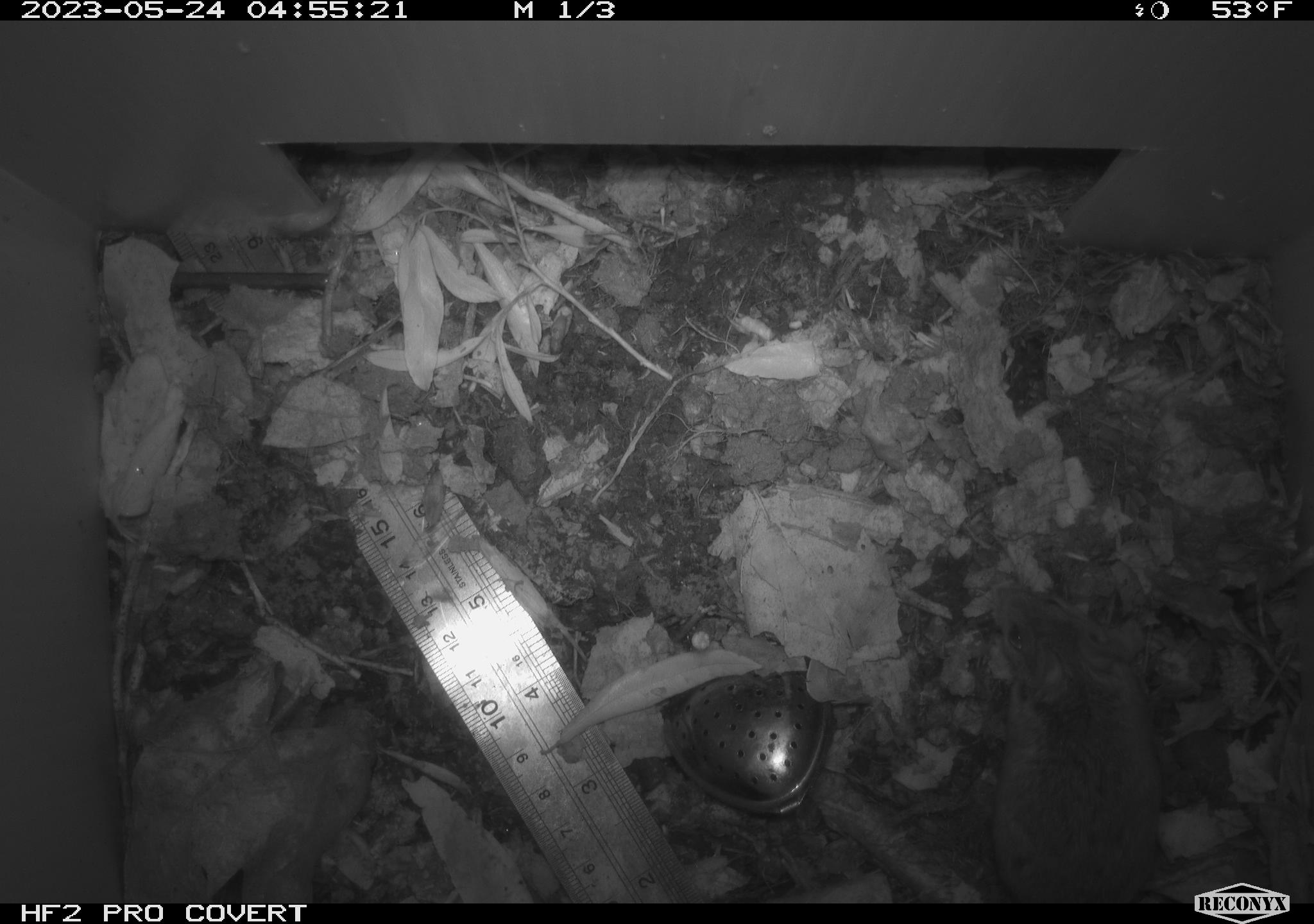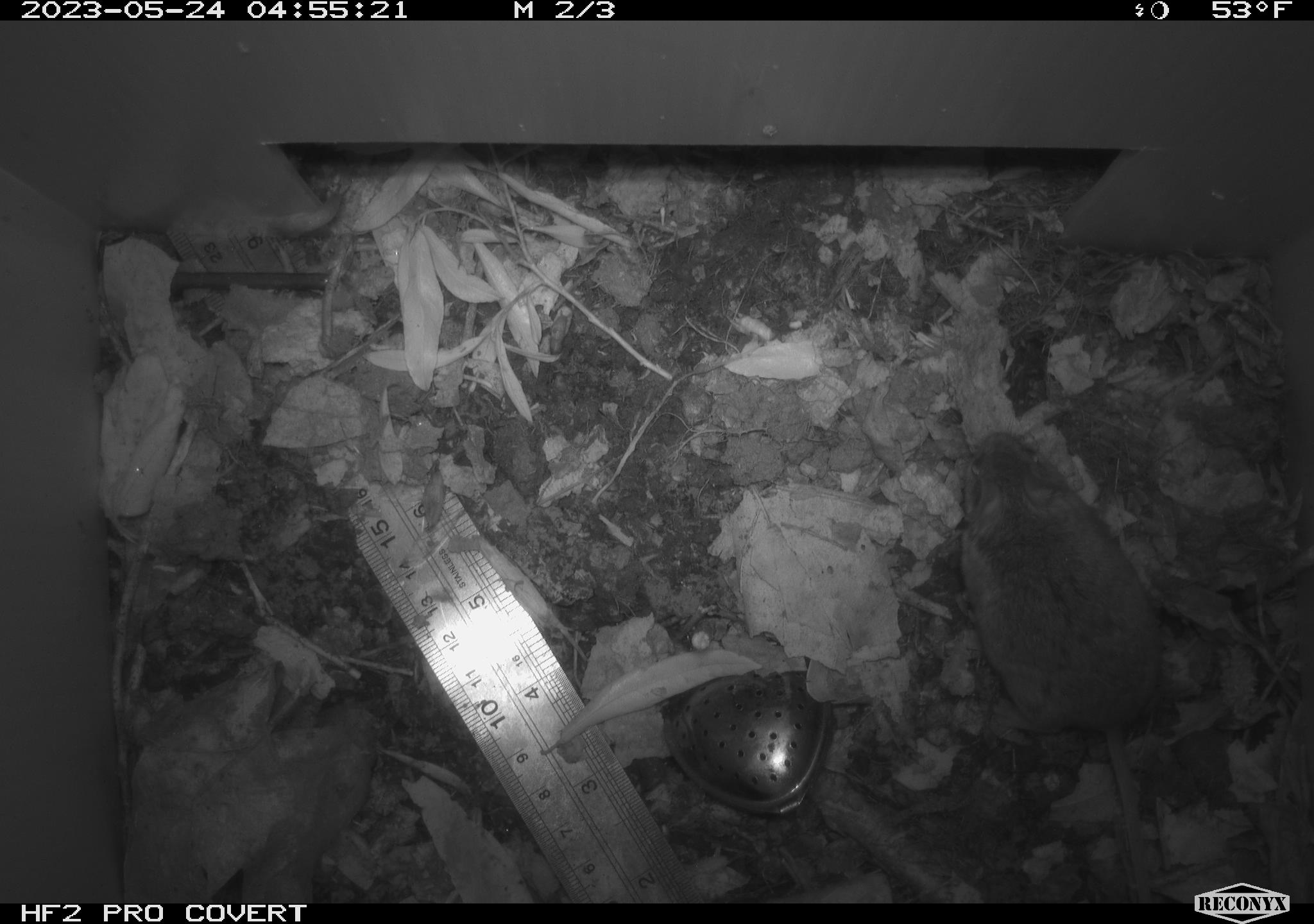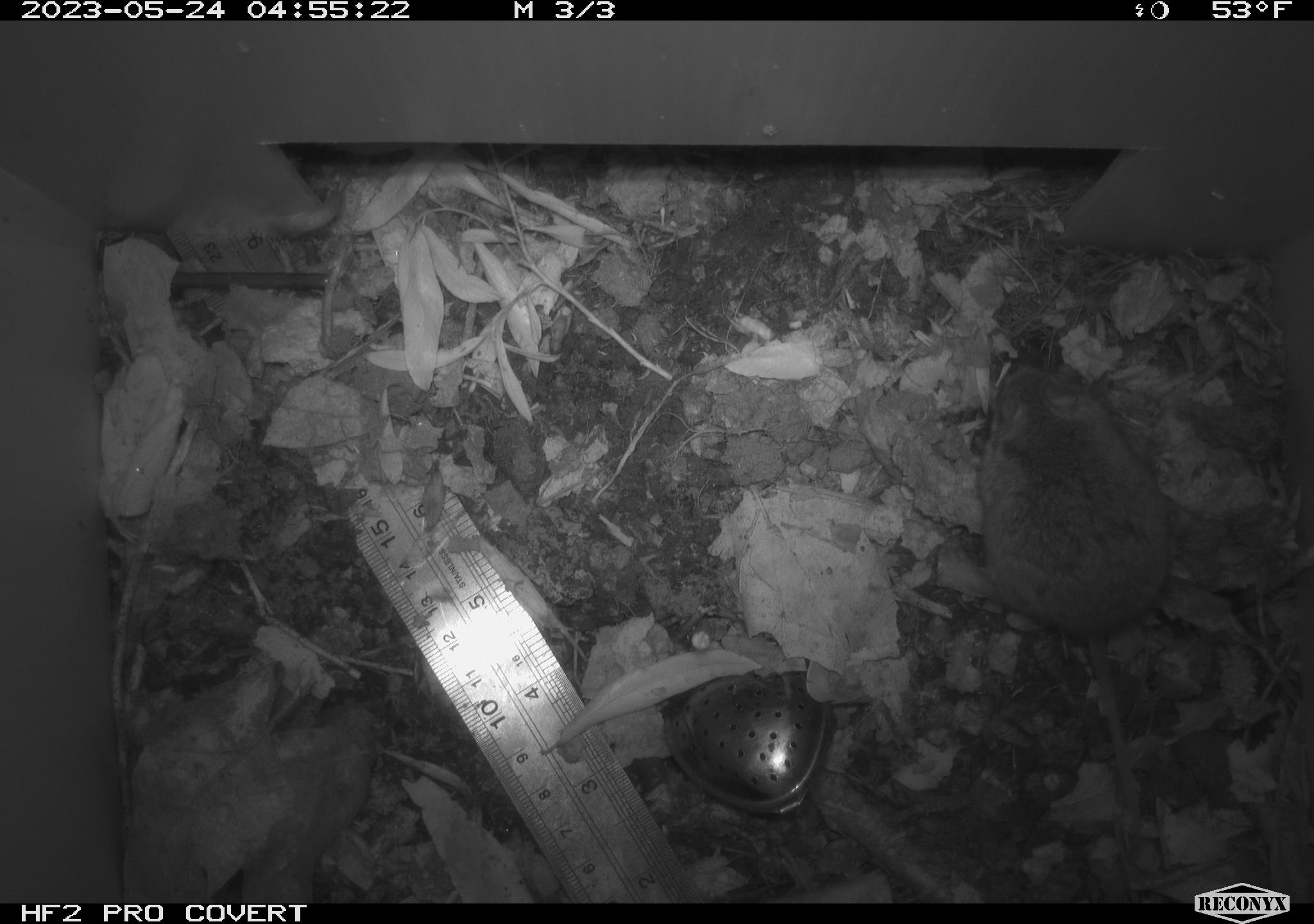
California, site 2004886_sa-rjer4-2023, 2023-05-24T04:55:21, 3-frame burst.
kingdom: Animalia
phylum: Chordata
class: Mammalia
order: Rodentia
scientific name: Rodentia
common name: mouse species